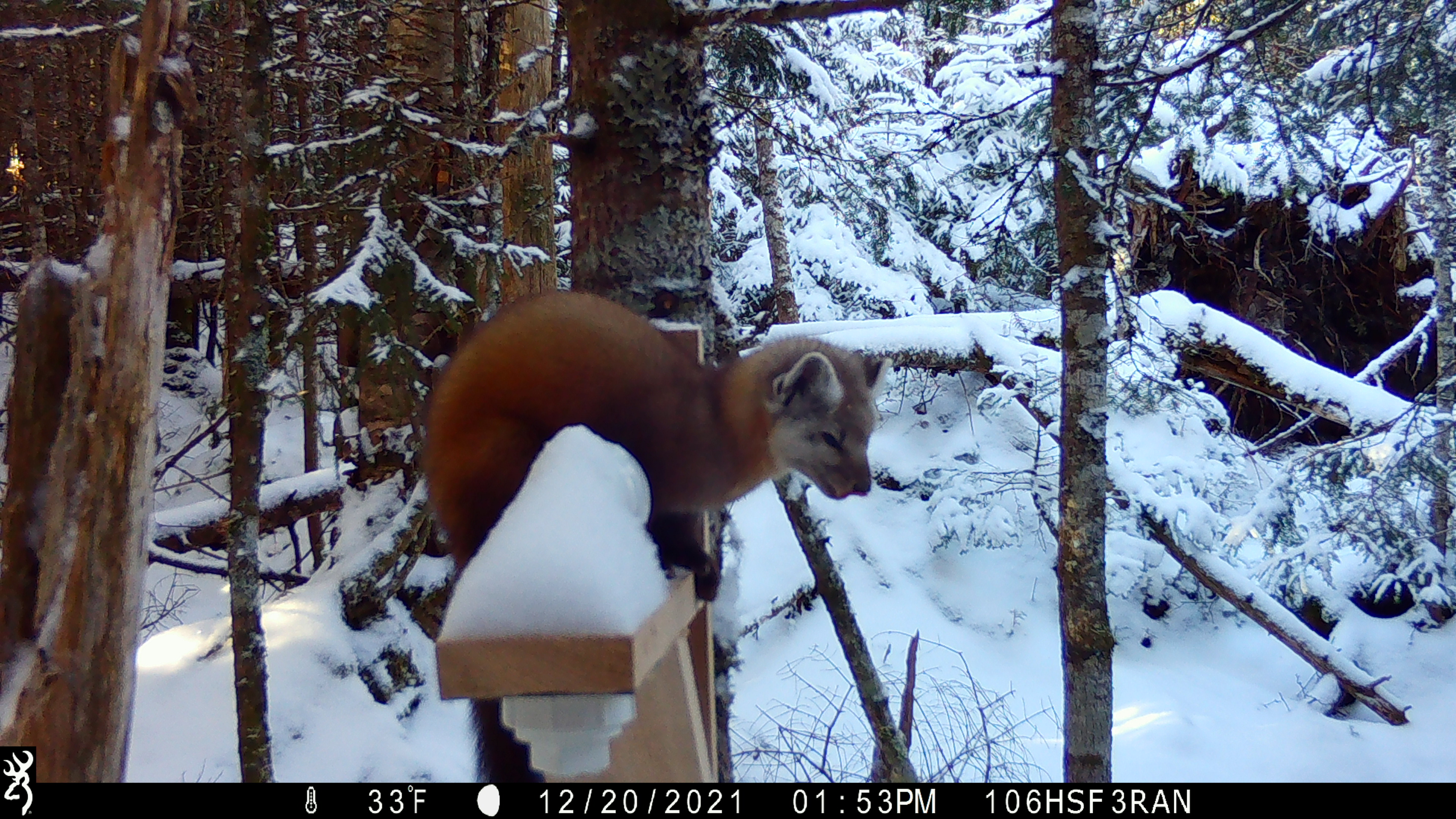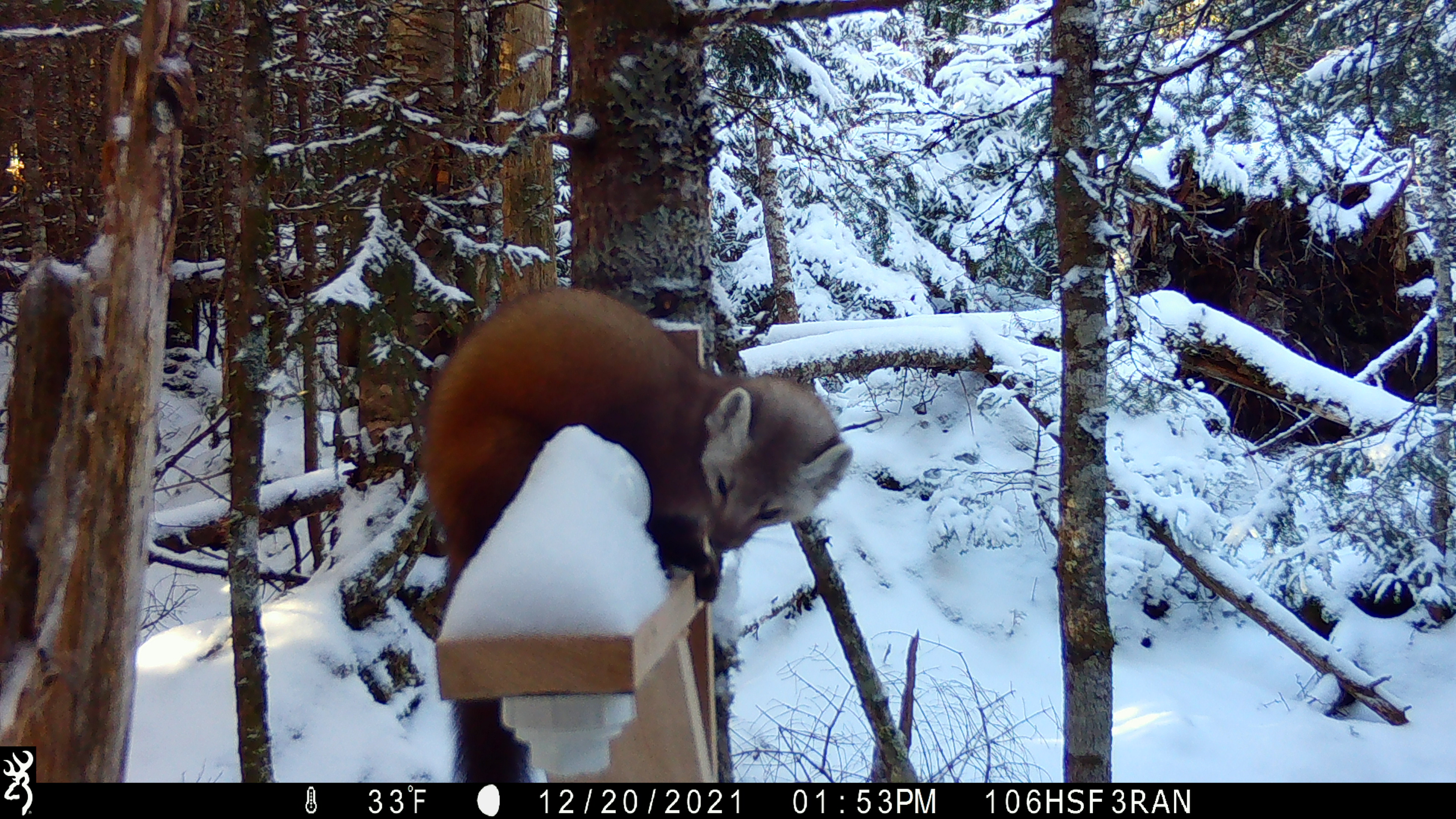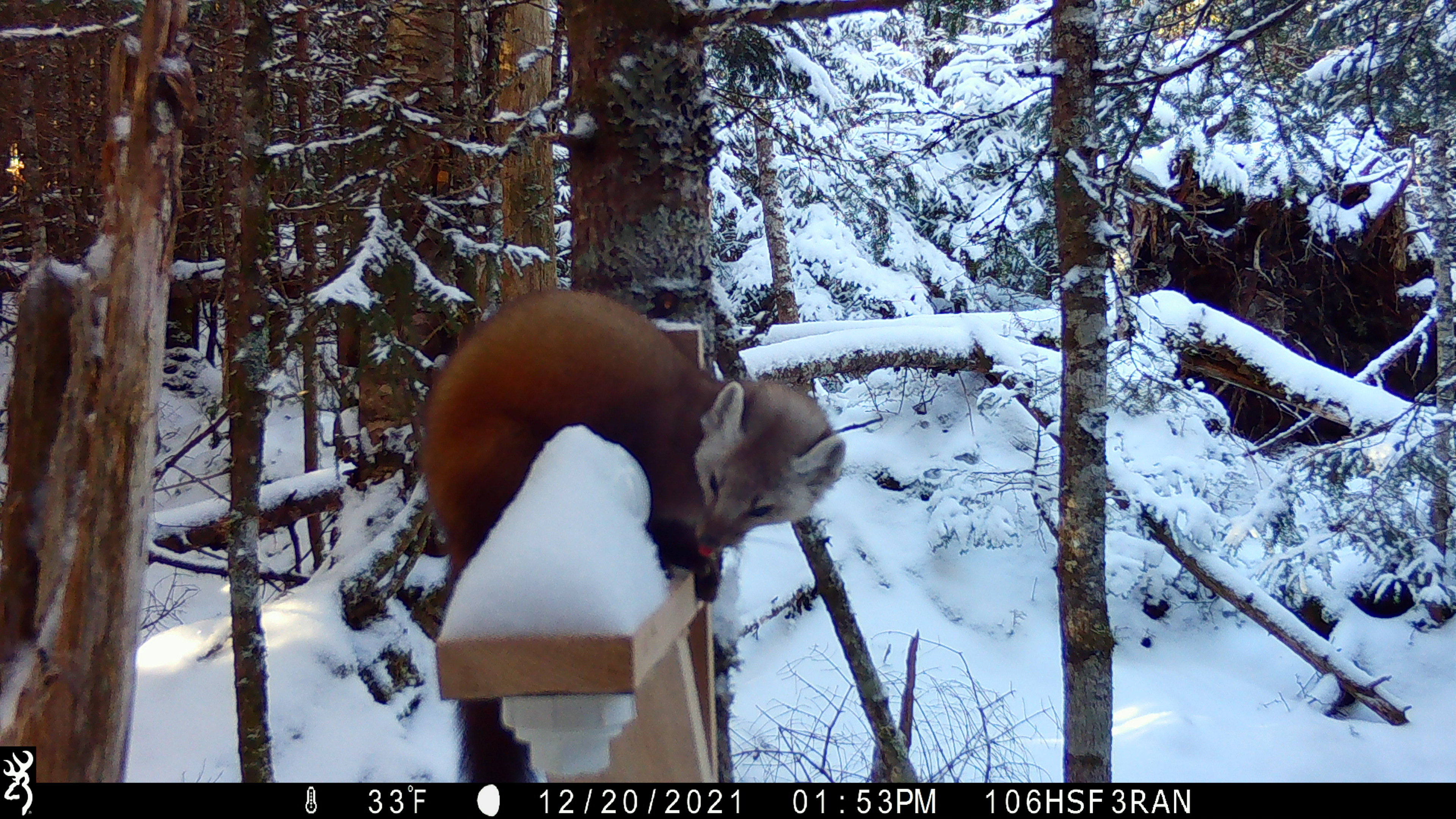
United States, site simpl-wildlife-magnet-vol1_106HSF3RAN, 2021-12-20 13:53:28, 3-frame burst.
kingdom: Animalia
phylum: Chordata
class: Mammalia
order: Carnivora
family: Mustelidae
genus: Martes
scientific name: Martes americana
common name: american marten